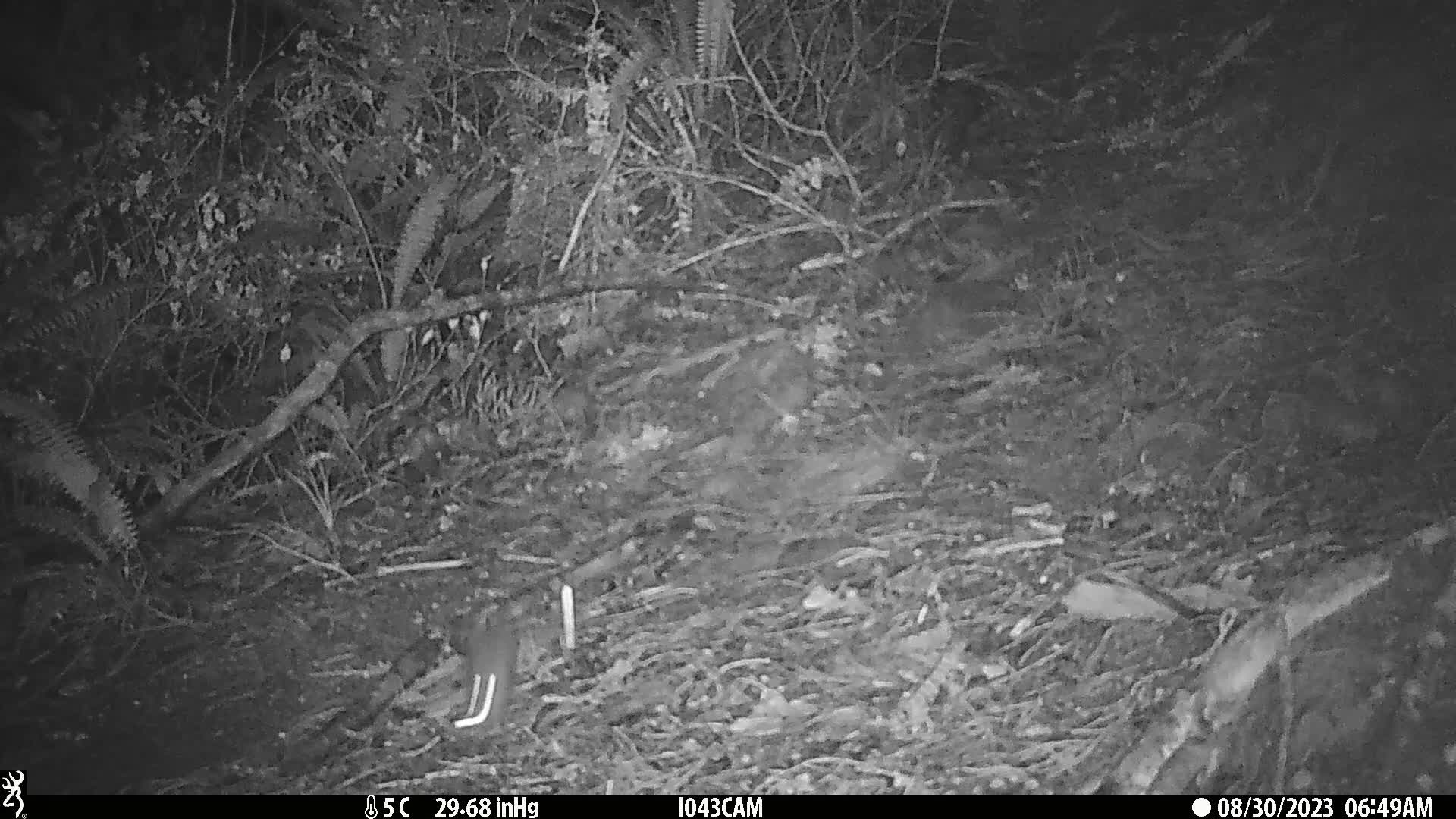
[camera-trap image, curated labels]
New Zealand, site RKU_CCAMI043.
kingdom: Animalia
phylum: Chordata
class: Mammalia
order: Rodentia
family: Muridae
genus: Rattus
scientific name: Rattus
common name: rat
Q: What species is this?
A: Rat (Rattus).